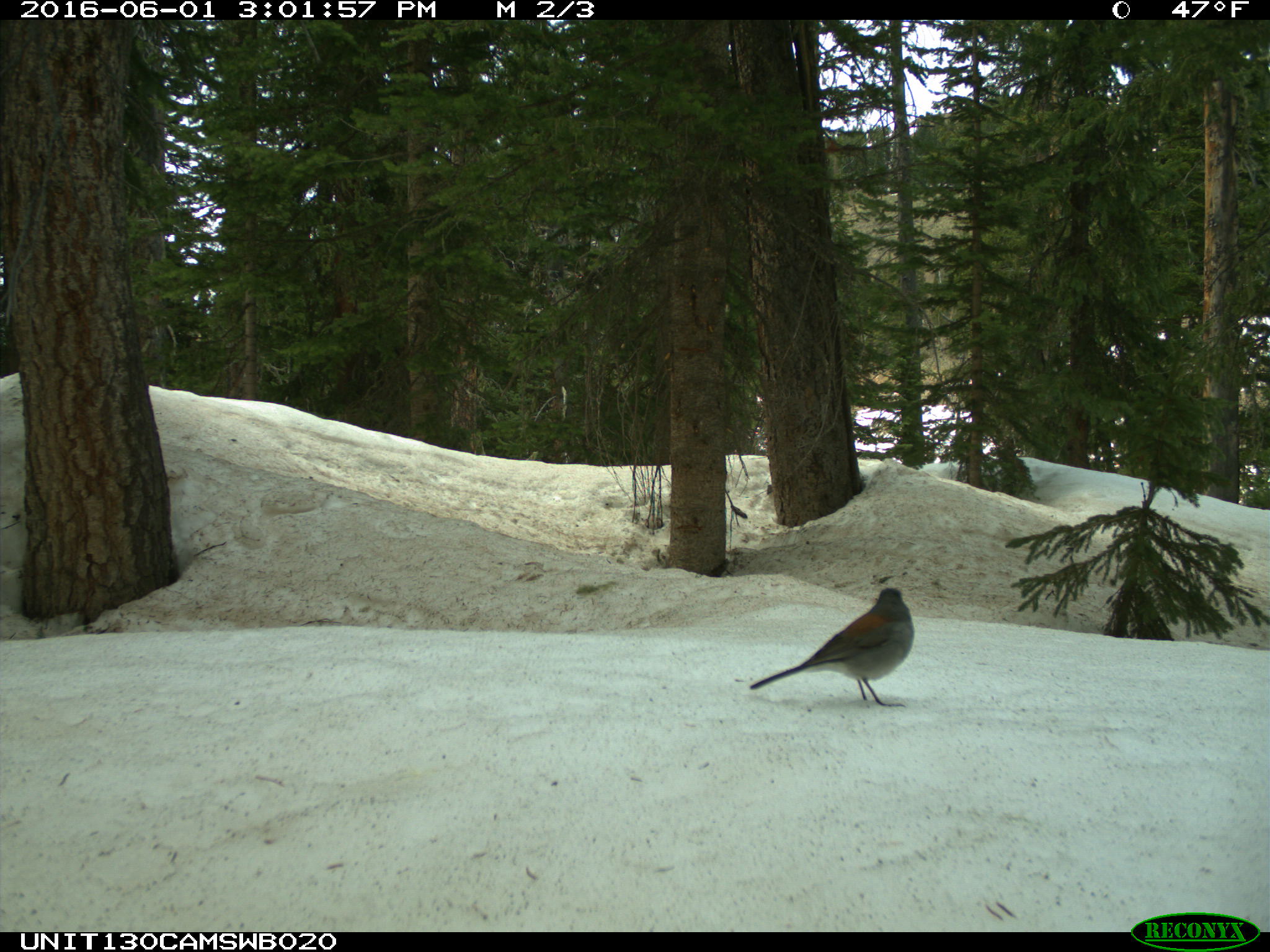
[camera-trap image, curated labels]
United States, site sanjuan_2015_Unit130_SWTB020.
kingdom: Animalia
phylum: Chordata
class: Aves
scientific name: Aves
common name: birds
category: unidentified bird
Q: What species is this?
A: Unidentified bird (birds) (Aves).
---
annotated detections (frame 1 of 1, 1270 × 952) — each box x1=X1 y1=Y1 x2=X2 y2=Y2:
animal: x1=747 y1=586 x2=917 y2=708